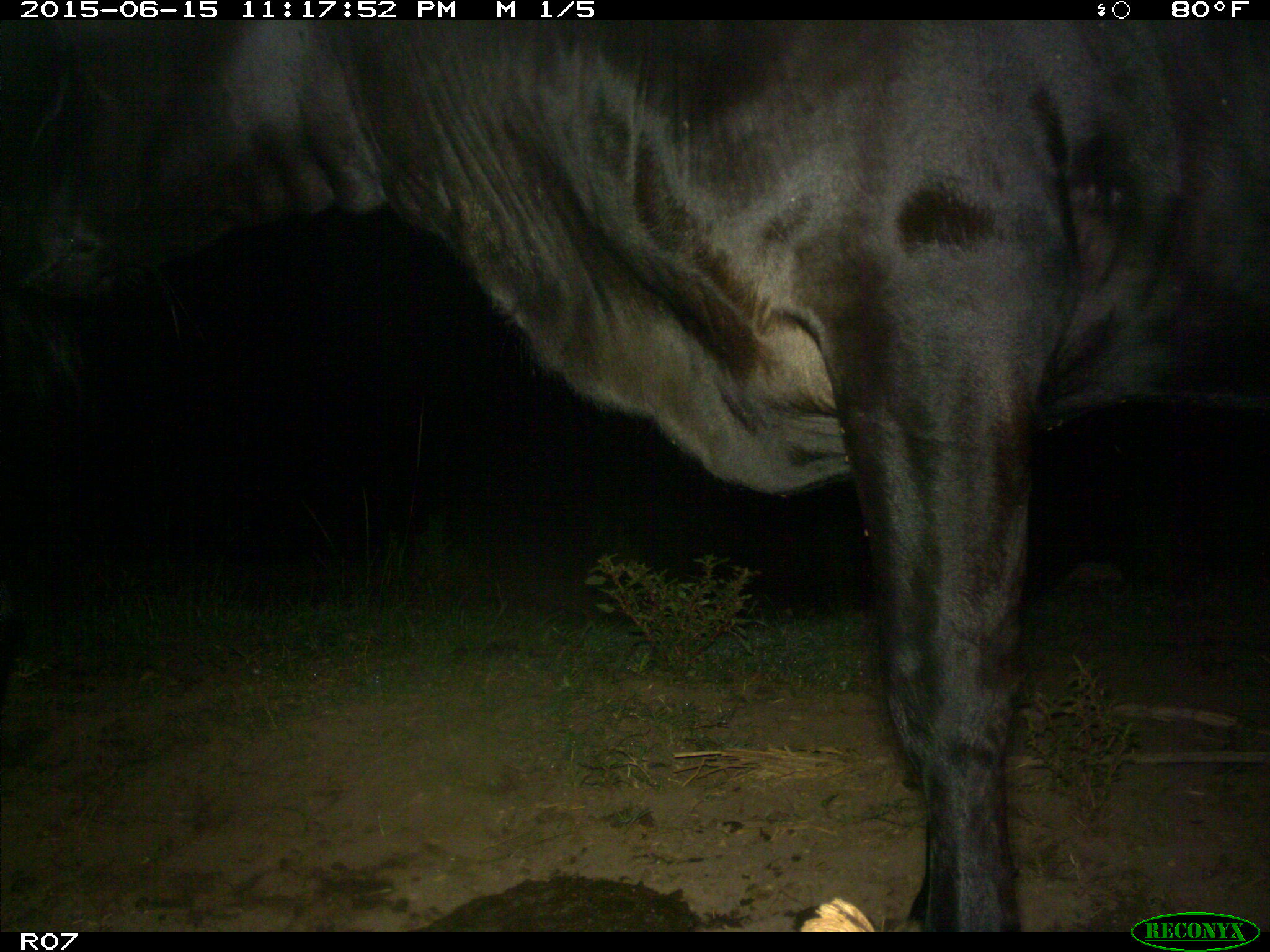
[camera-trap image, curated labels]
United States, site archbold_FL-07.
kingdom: Animalia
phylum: Chordata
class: Mammalia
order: Artiodactyla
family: Bovidae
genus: Bos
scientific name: Bos taurus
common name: domestic cow